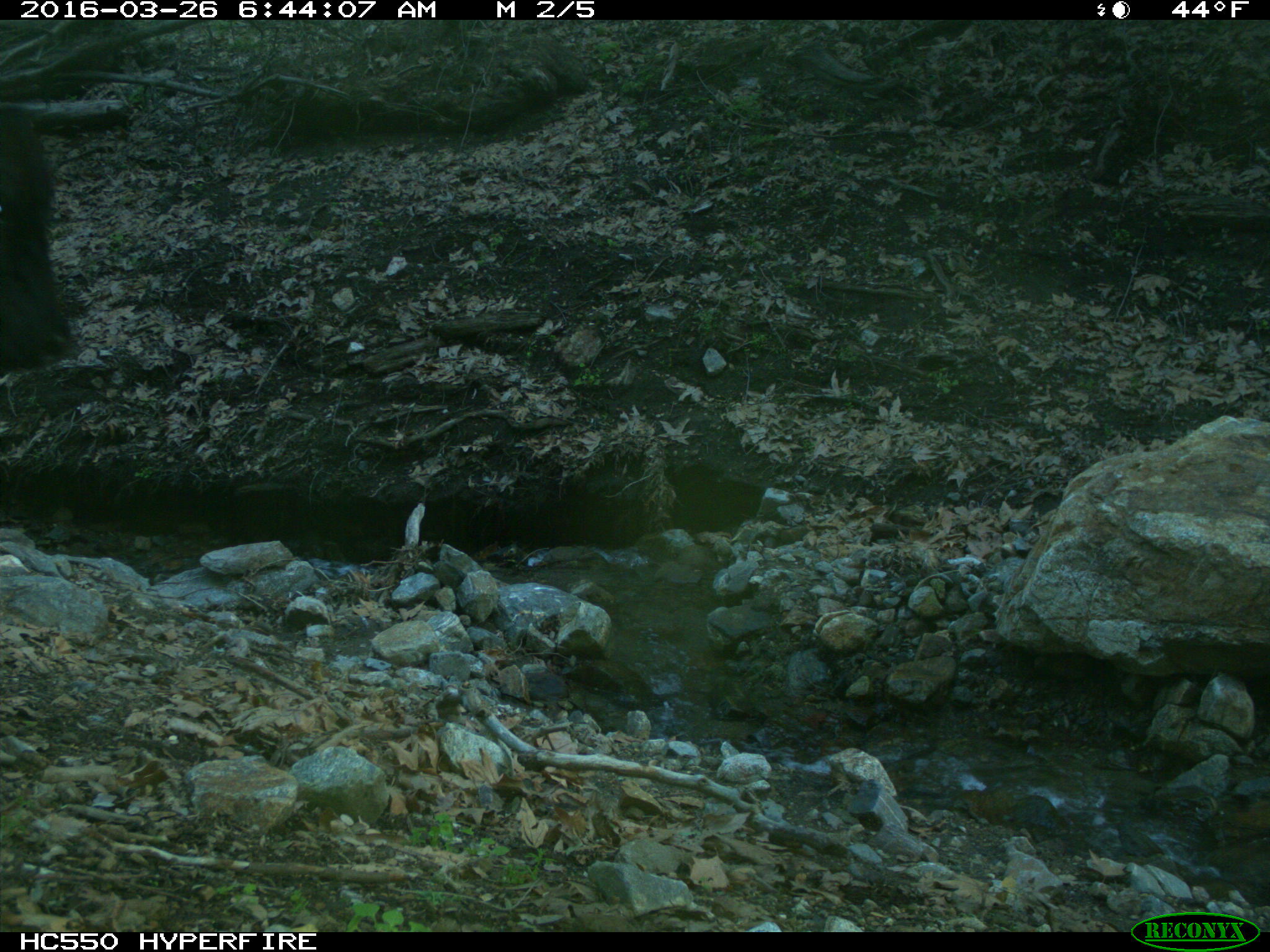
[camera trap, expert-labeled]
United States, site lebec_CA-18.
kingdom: Animalia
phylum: Chordata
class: Mammalia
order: Artiodactyla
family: Bovidae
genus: Bos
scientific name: Bos taurus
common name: domestic cow